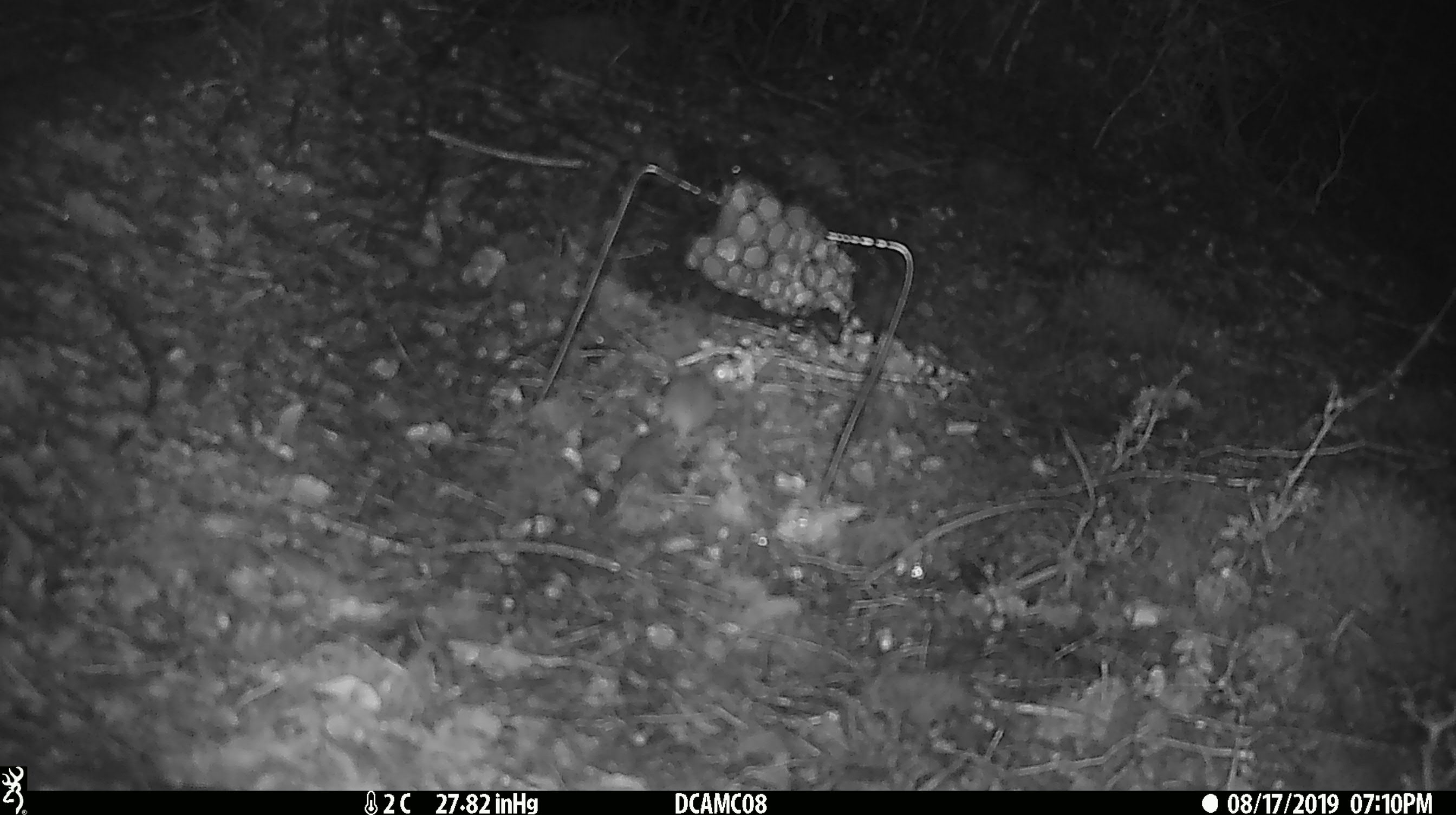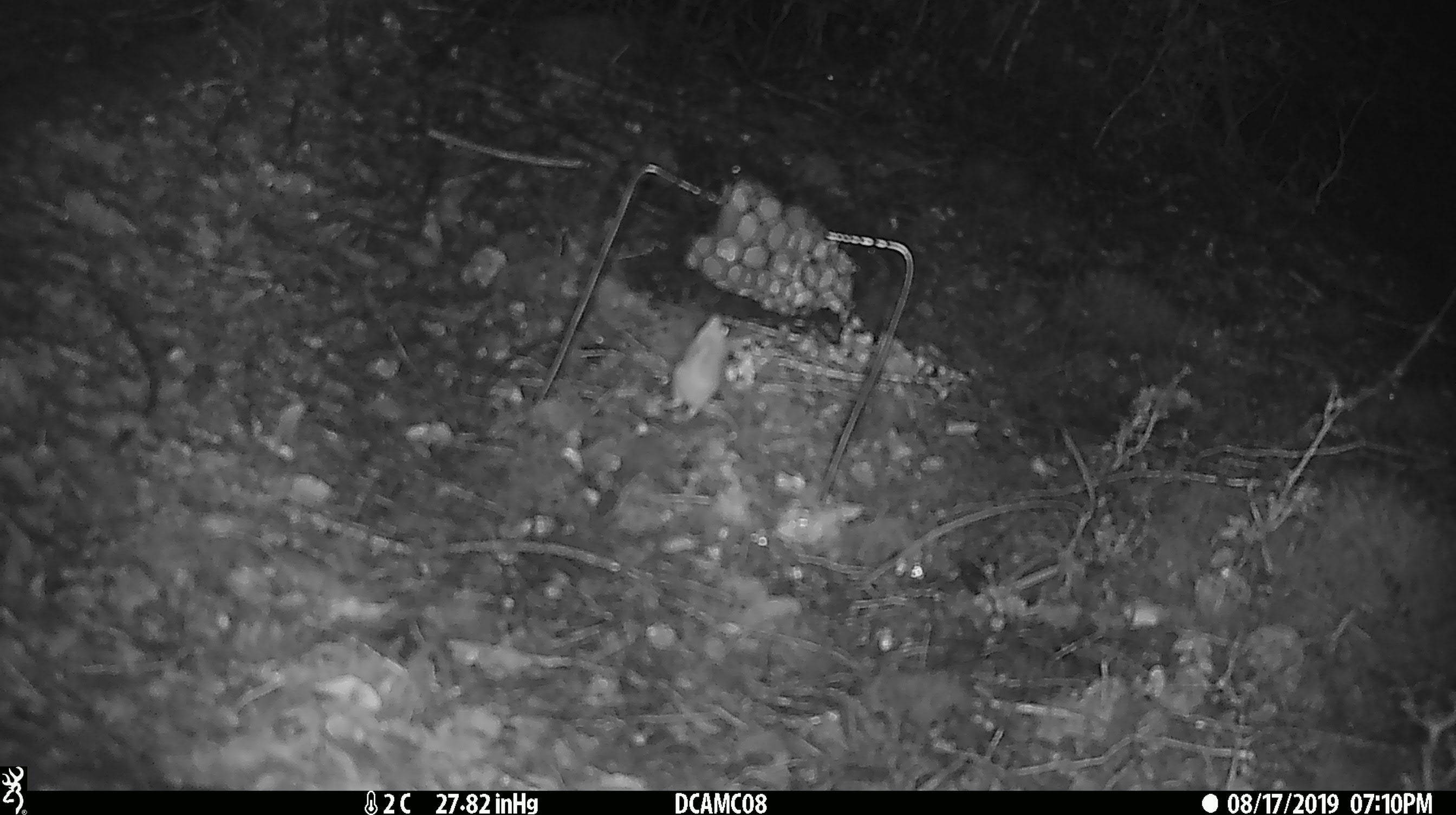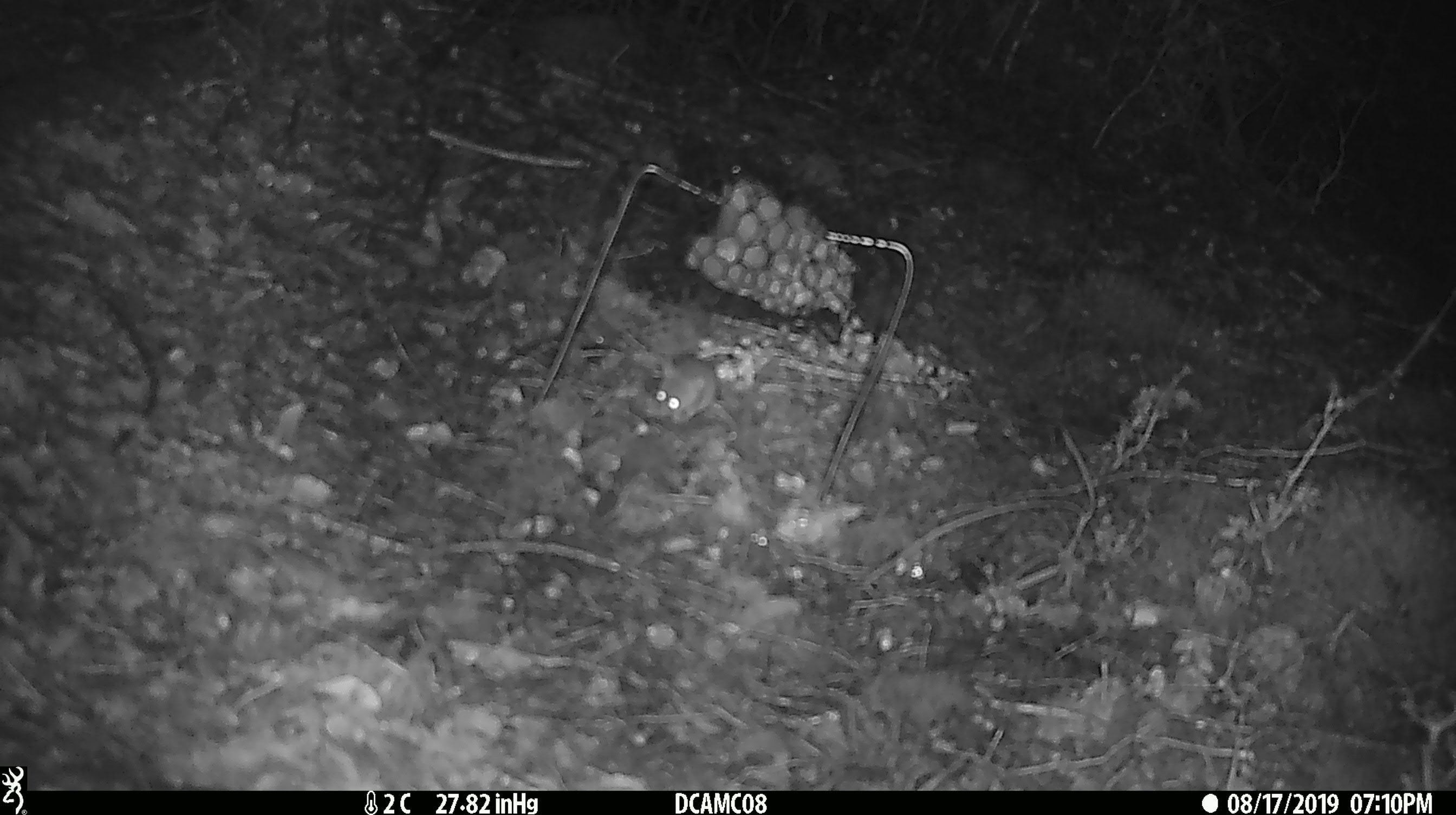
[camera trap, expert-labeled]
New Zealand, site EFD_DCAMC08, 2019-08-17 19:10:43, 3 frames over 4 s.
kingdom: Animalia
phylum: Chordata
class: Mammalia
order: Rodentia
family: Muridae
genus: Mus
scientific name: Mus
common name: mouse